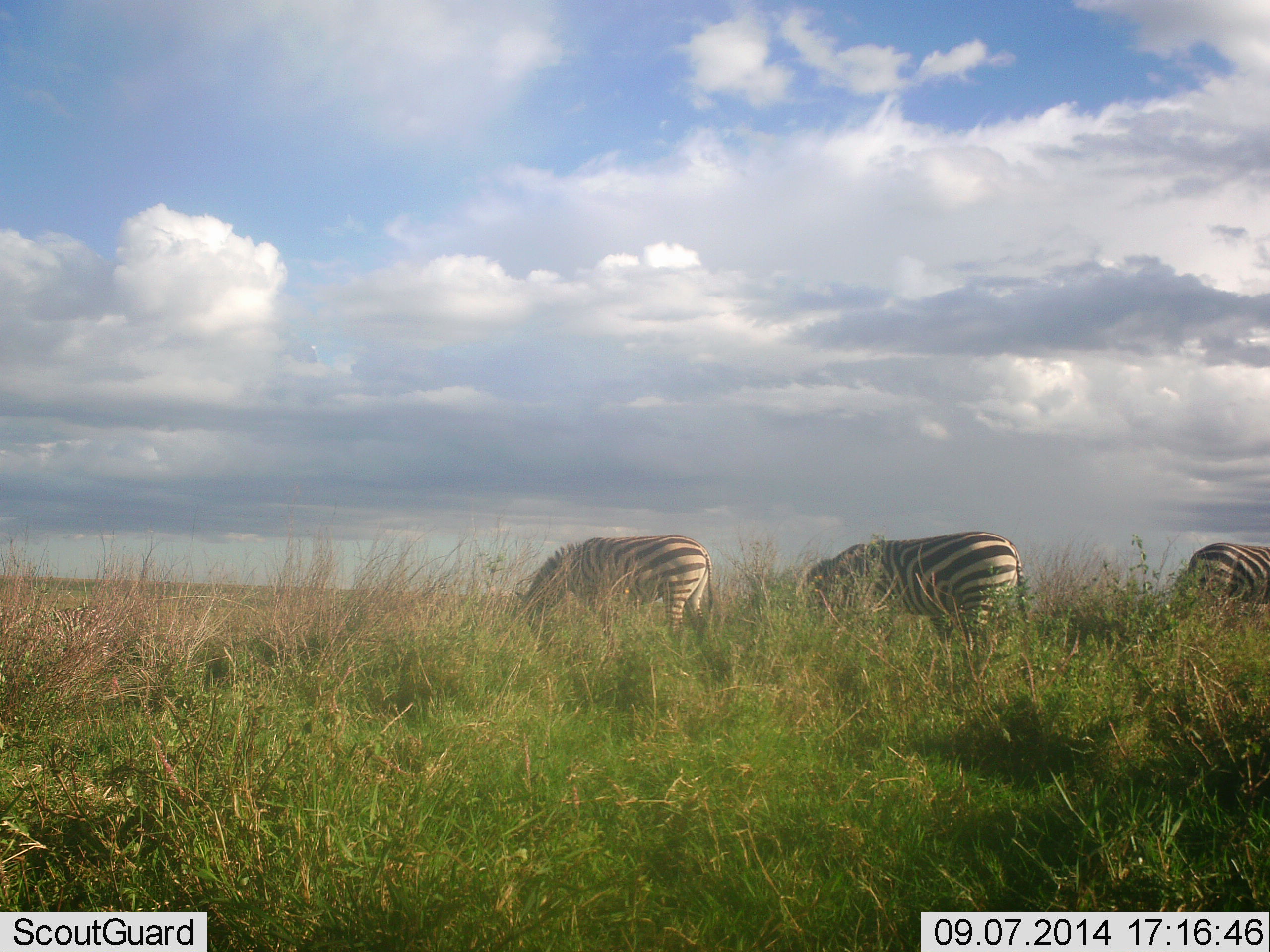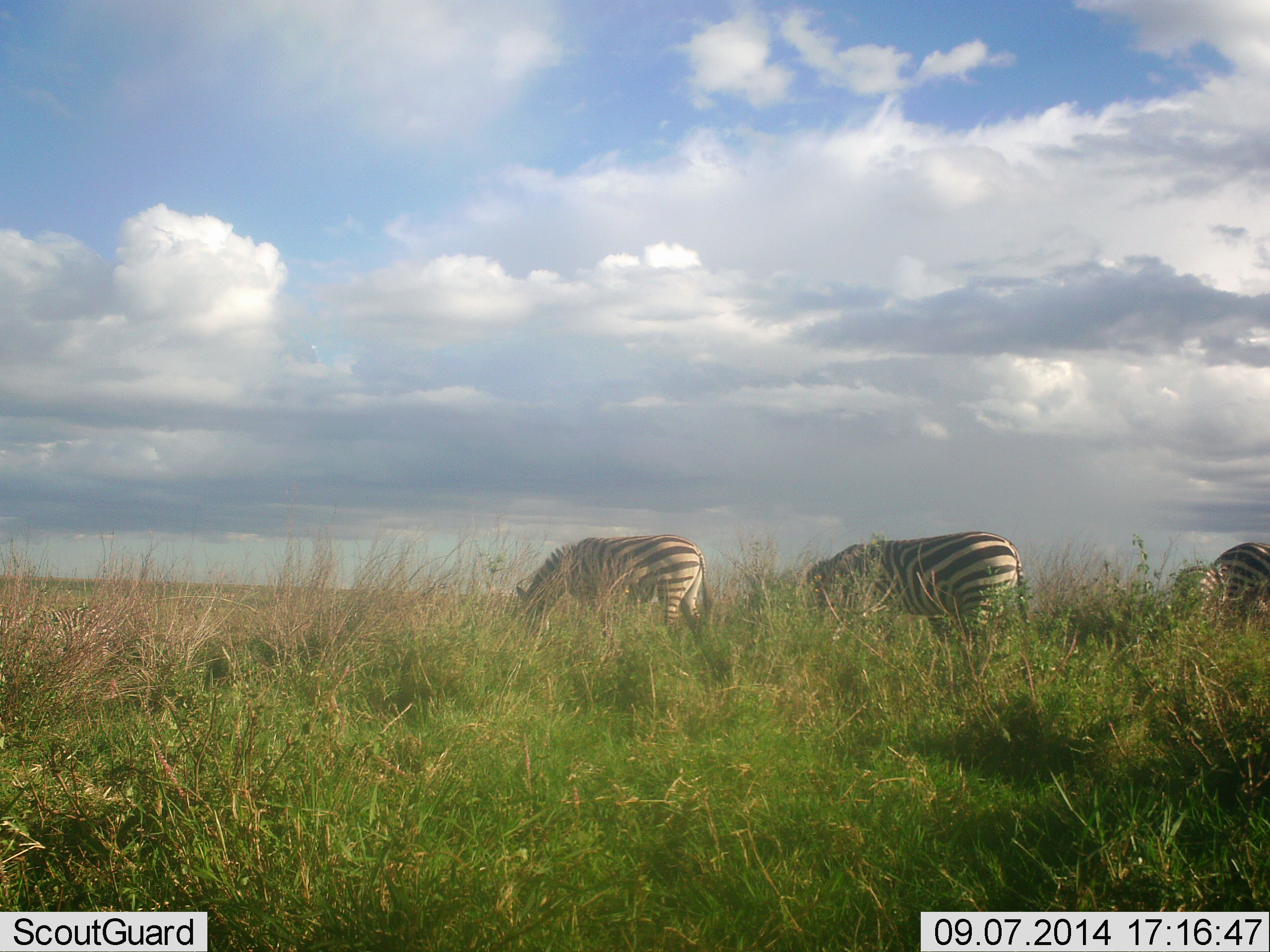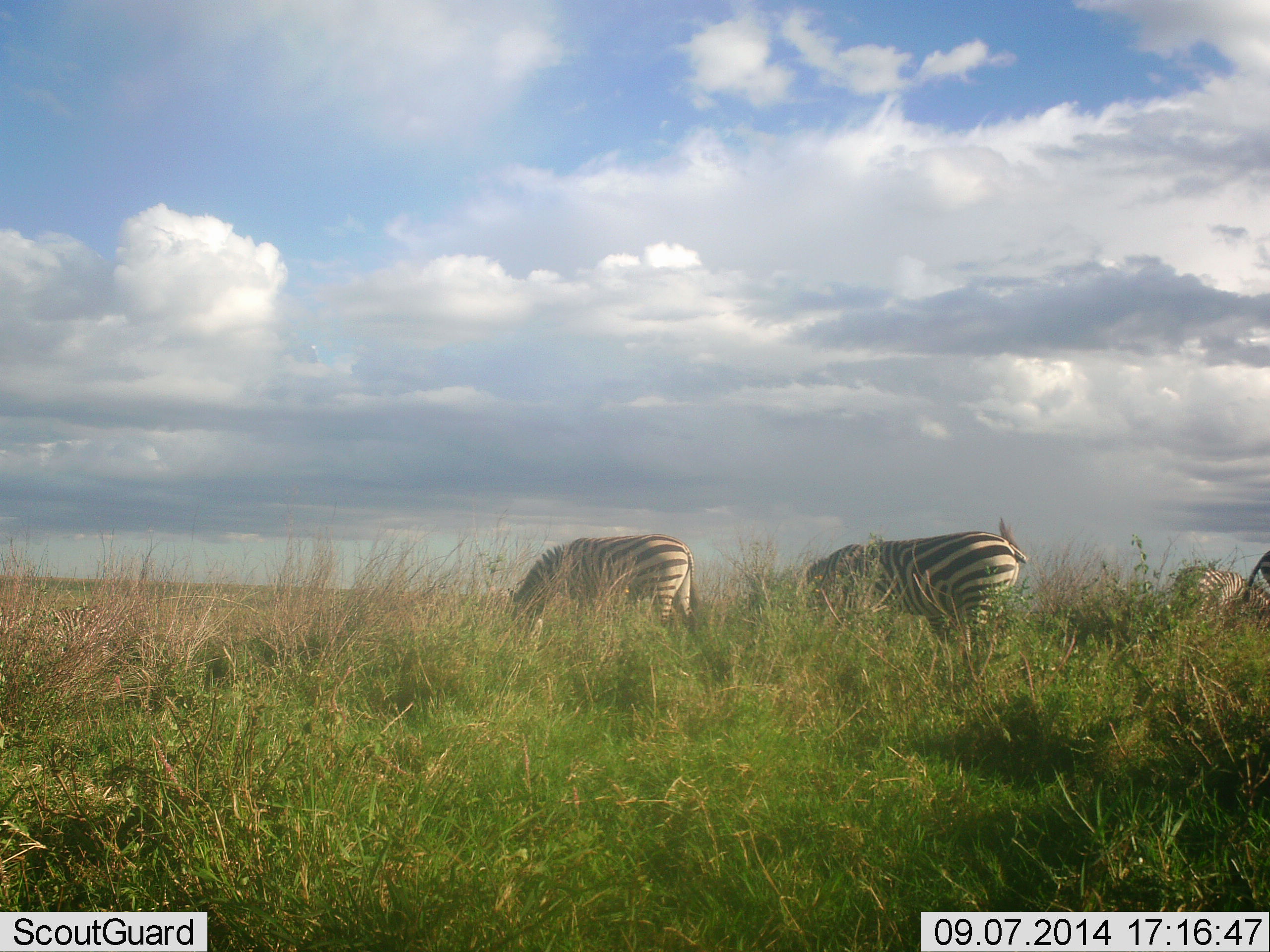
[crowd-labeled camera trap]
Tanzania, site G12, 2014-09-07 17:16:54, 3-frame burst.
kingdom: Animalia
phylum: Chordata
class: Mammalia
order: Perissodactyla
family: Equidae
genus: Equus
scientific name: Equus quagga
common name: plains zebra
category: zebra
Zebra (plains zebra) (Equus quagga), count 4. Behavior (volunteer vote fractions): standing 0%, resting 0%, moving 30%, interacting 0%. Young present (vote fraction): 0%. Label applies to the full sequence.